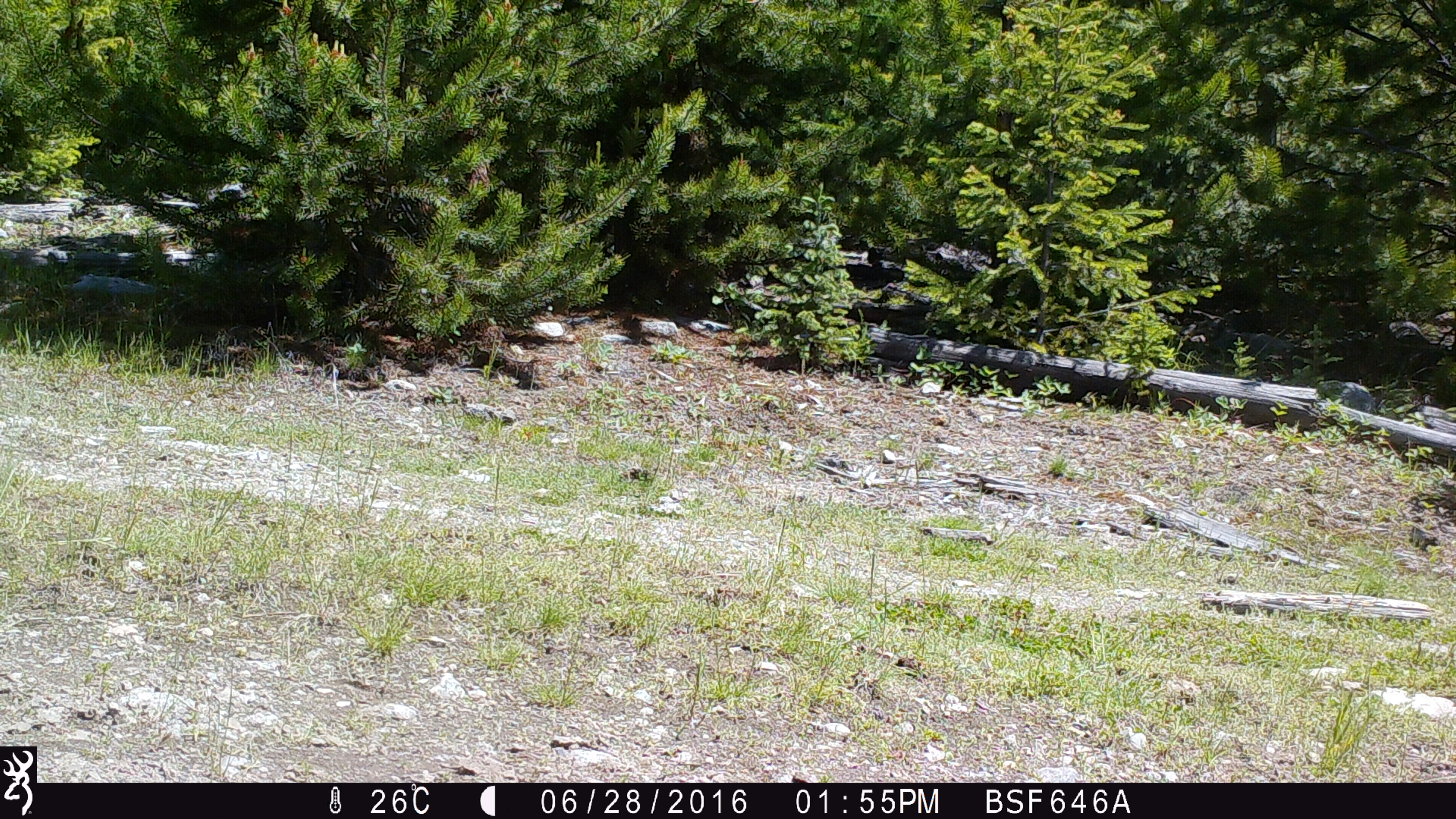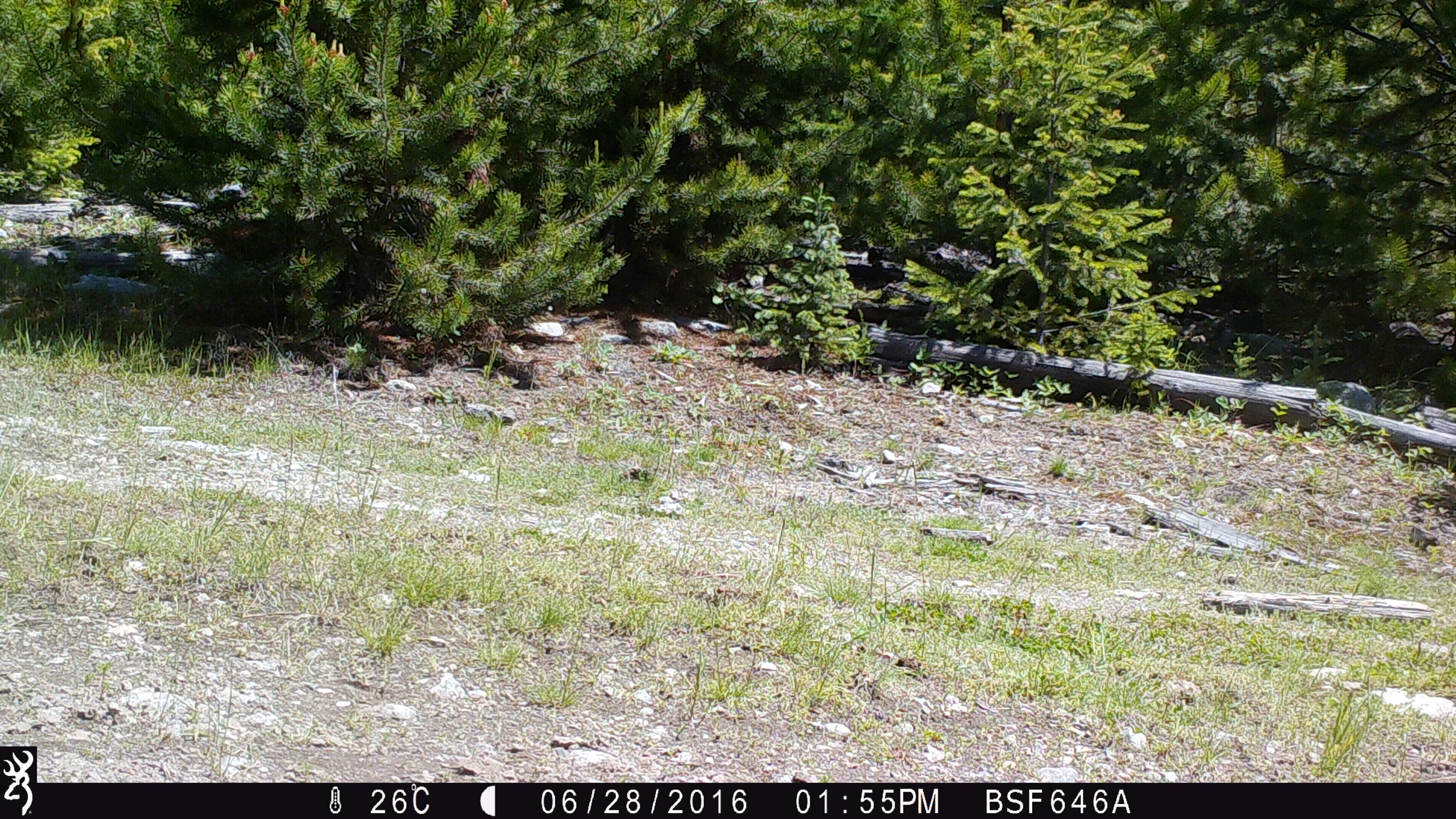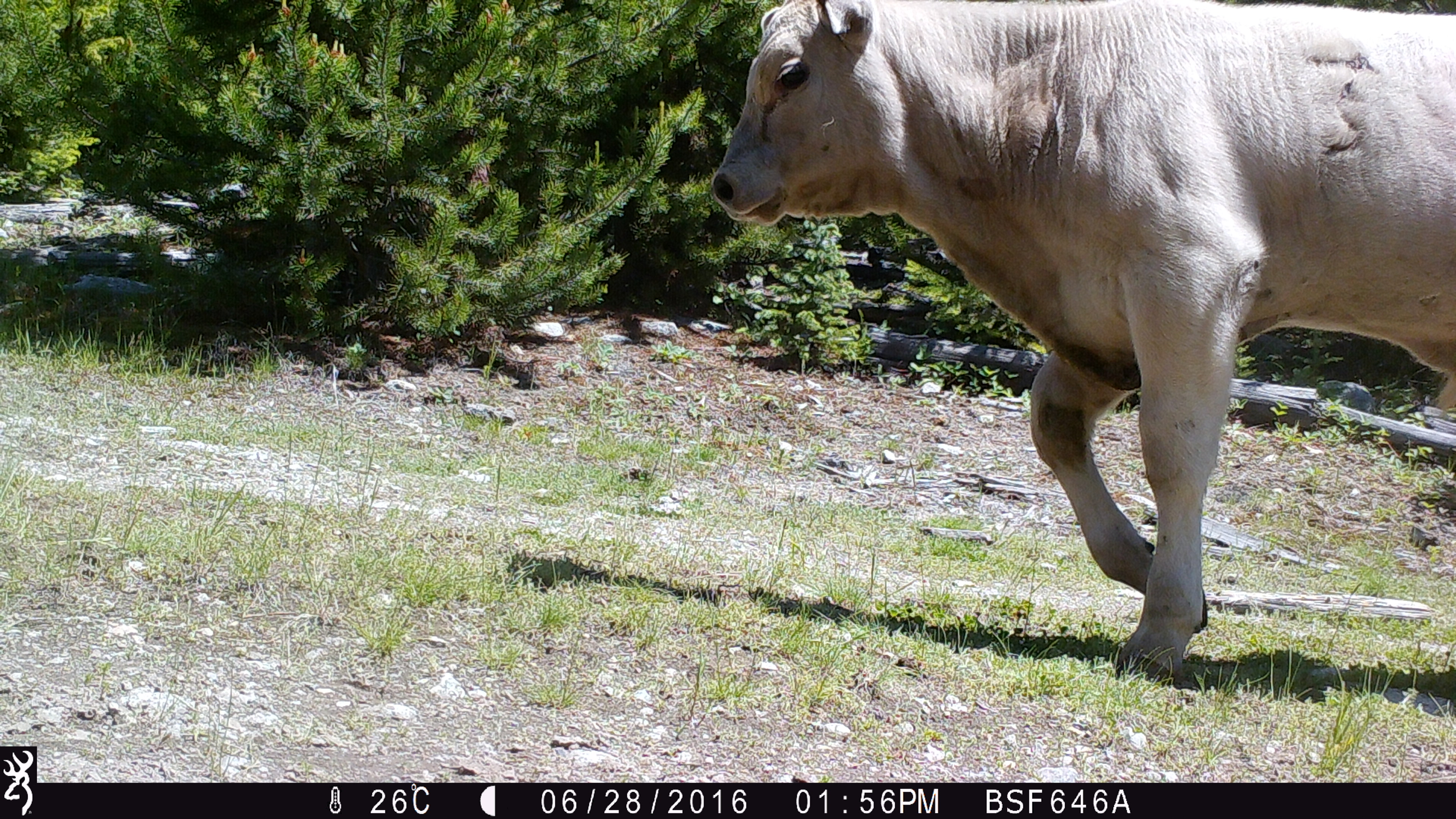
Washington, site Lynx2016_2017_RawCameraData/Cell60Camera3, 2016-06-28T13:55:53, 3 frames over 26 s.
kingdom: Animalia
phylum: Chordata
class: Mammalia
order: Artiodactyla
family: Bovidae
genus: Bos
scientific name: Bos taurus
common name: domestic cattle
Domestic cattle (Bos taurus). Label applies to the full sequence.